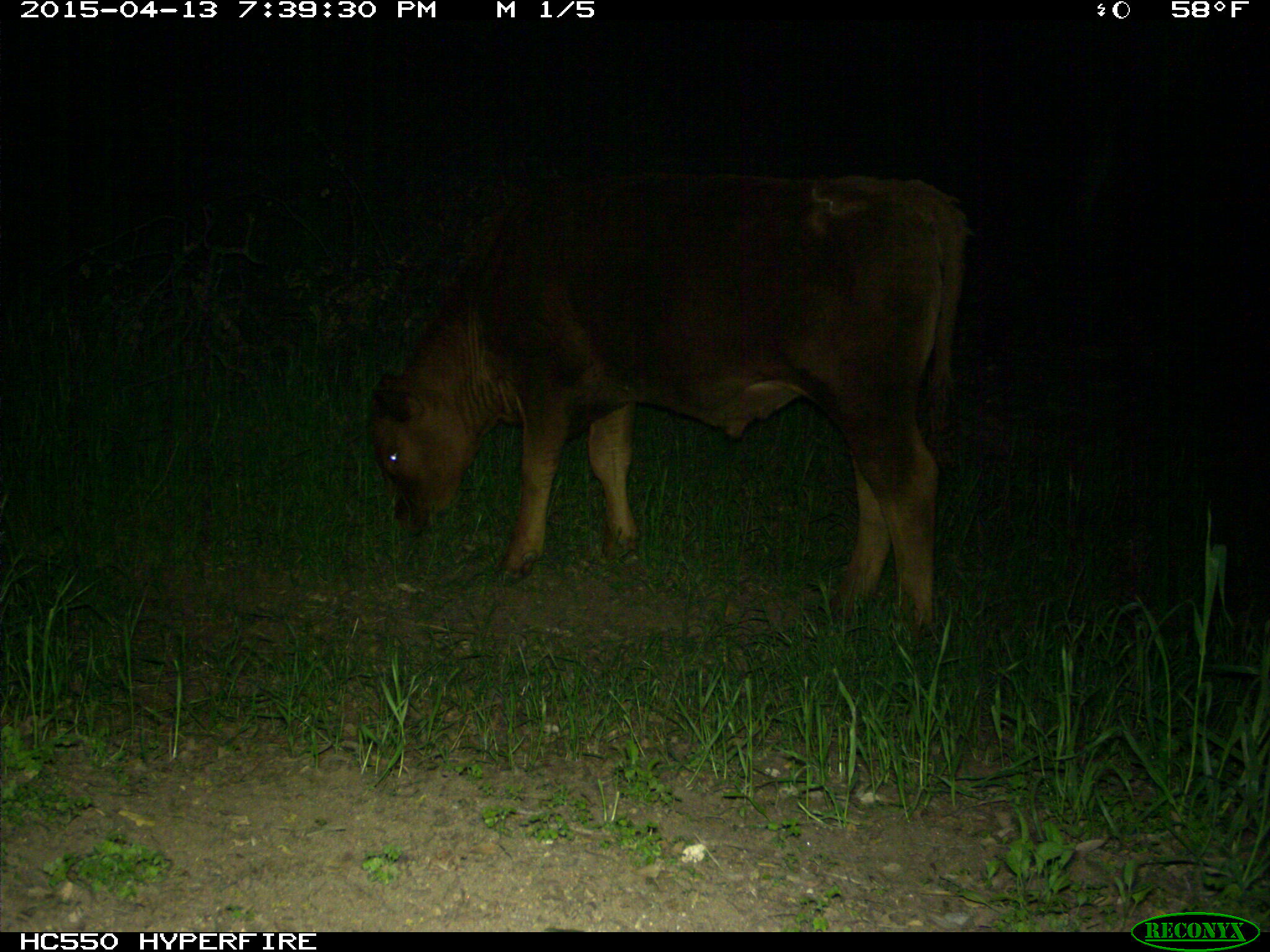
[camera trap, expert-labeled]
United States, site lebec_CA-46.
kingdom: Animalia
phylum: Chordata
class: Mammalia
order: Artiodactyla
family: Bovidae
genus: Bos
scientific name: Bos taurus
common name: domestic cow